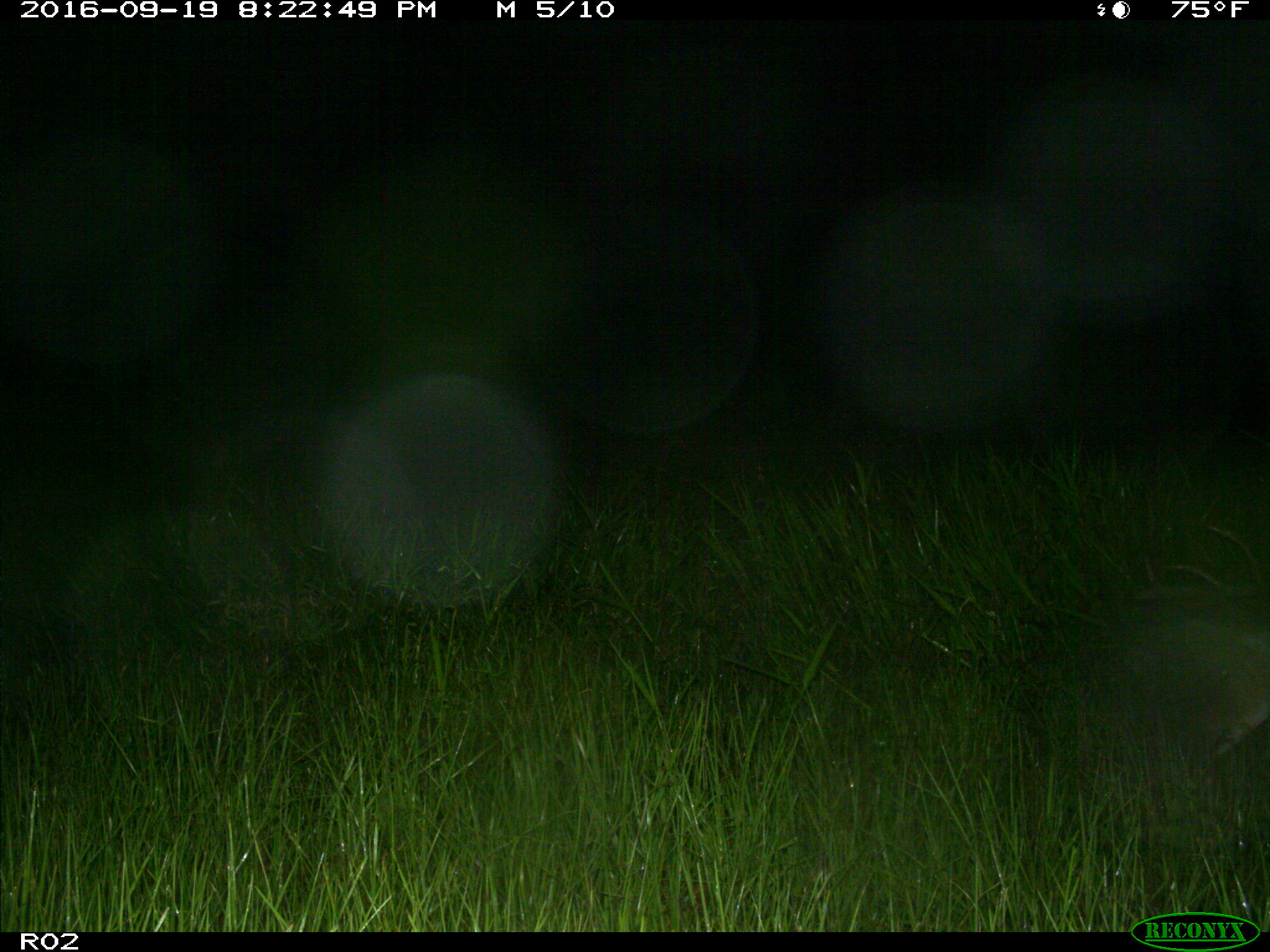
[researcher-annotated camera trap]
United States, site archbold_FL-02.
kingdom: Animalia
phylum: Chordata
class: Mammalia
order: Artiodactyla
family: Cervidae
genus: Odocoileus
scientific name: Odocoileus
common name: deer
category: unidentified deer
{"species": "unidentified deer (deer) (Odocoileus)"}